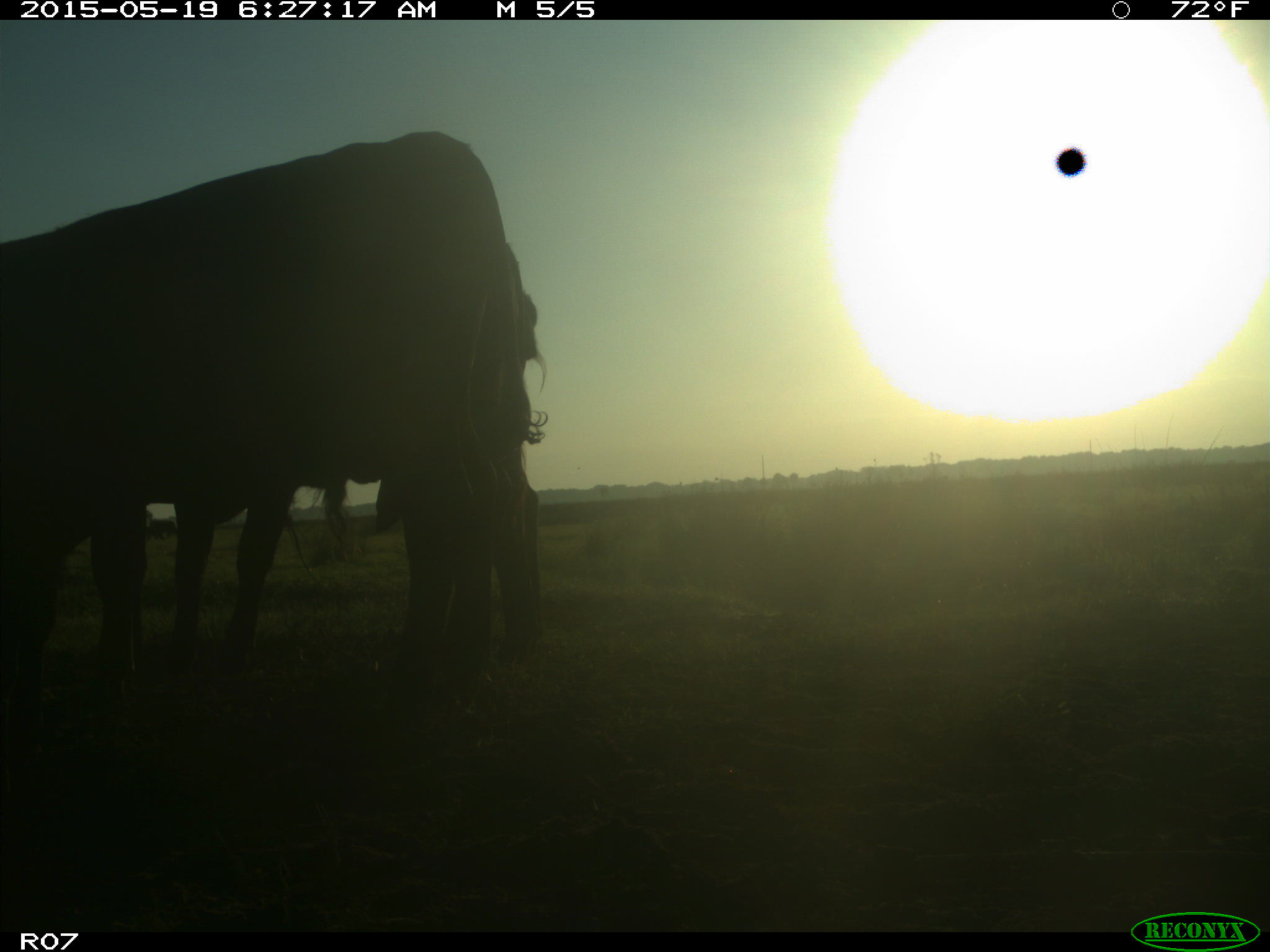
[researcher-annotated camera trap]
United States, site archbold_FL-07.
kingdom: Animalia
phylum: Chordata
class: Mammalia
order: Artiodactyla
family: Bovidae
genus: Bos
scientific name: Bos taurus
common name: domestic cow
Bos taurus (domestic cow).